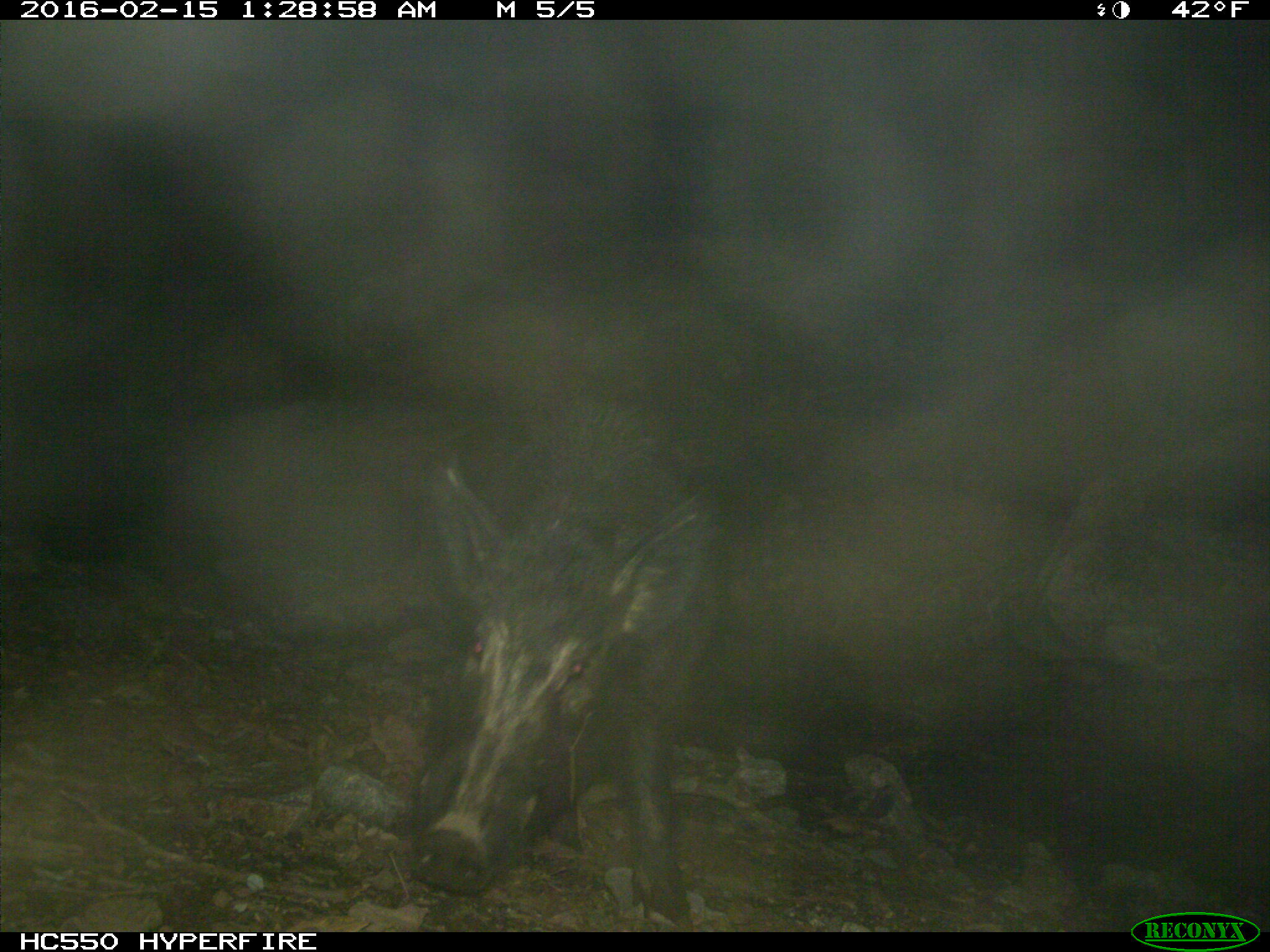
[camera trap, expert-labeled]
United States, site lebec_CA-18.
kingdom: Animalia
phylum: Chordata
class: Mammalia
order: Artiodactyla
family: Suidae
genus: Sus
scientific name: Sus scrofa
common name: wild boar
Sus scrofa (wild boar).